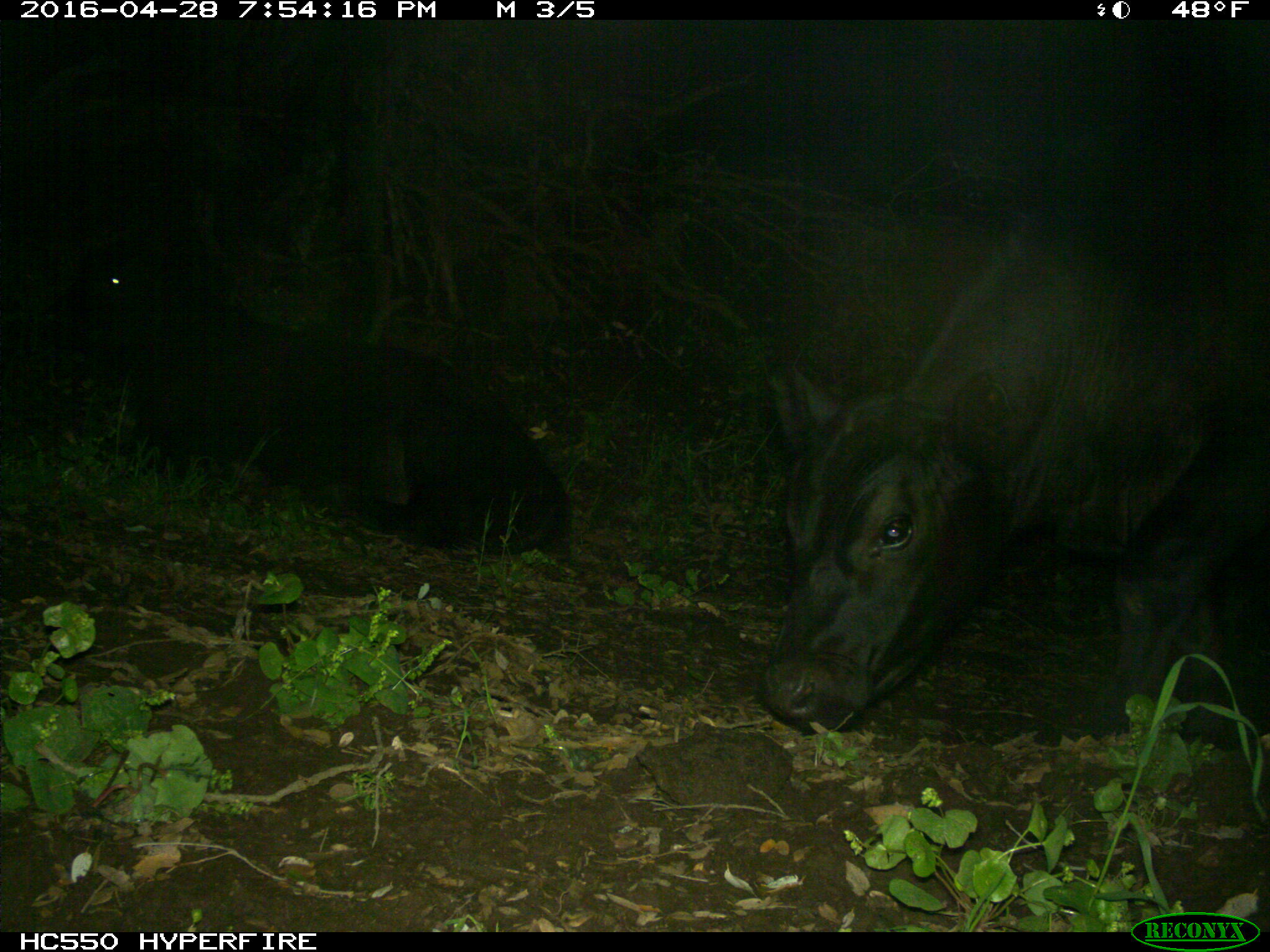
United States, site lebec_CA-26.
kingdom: Animalia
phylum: Chordata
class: Mammalia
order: Artiodactyla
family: Bovidae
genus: Bos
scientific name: Bos taurus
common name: domestic cow